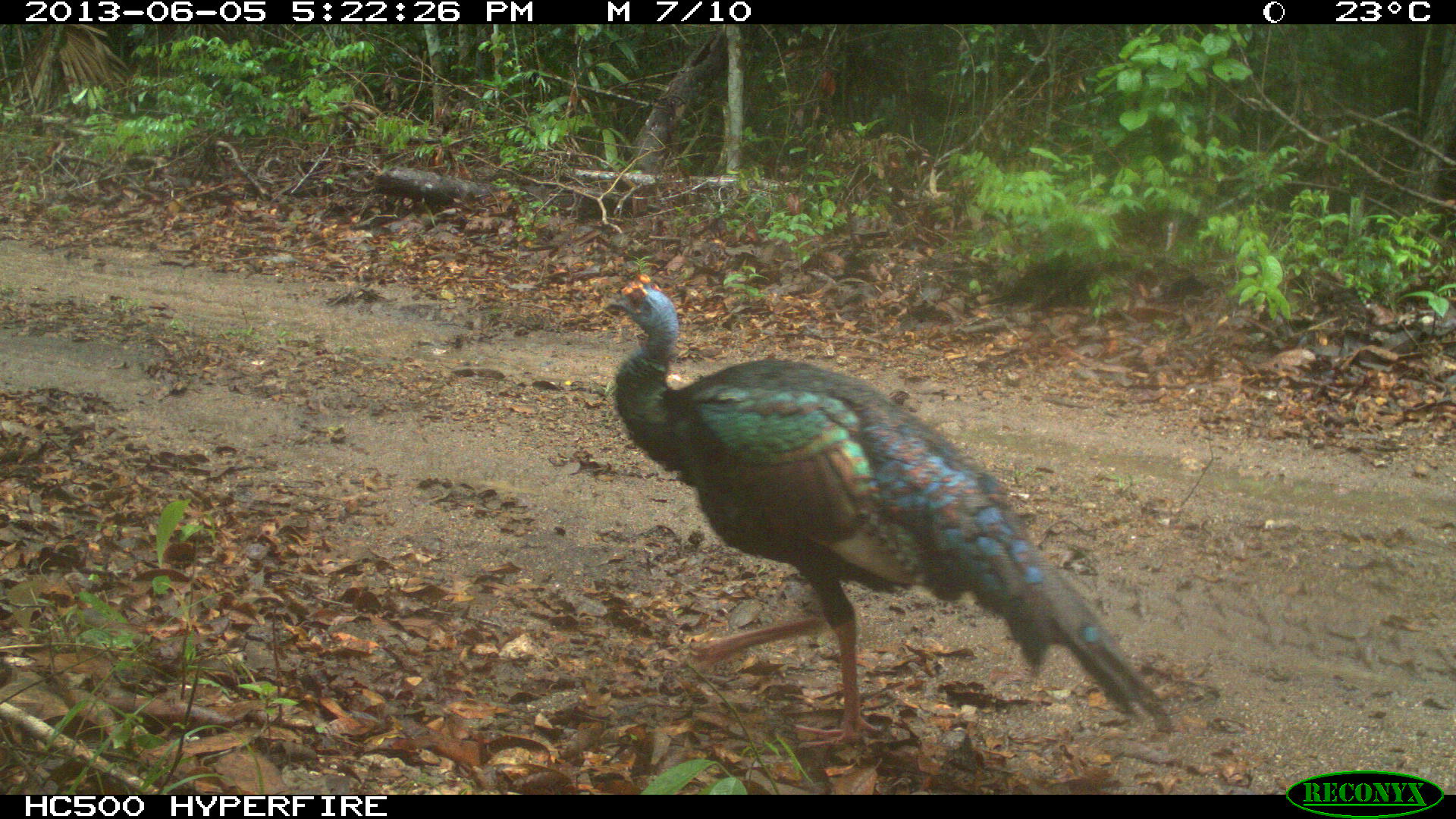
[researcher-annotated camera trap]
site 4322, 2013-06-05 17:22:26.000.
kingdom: Animalia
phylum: Chordata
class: Aves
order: Galliformes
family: Phasianidae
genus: Meleagris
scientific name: Meleagris ocellata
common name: ocellated turkey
Meleagris ocellata (ocellated turkey), count 1, sex male.